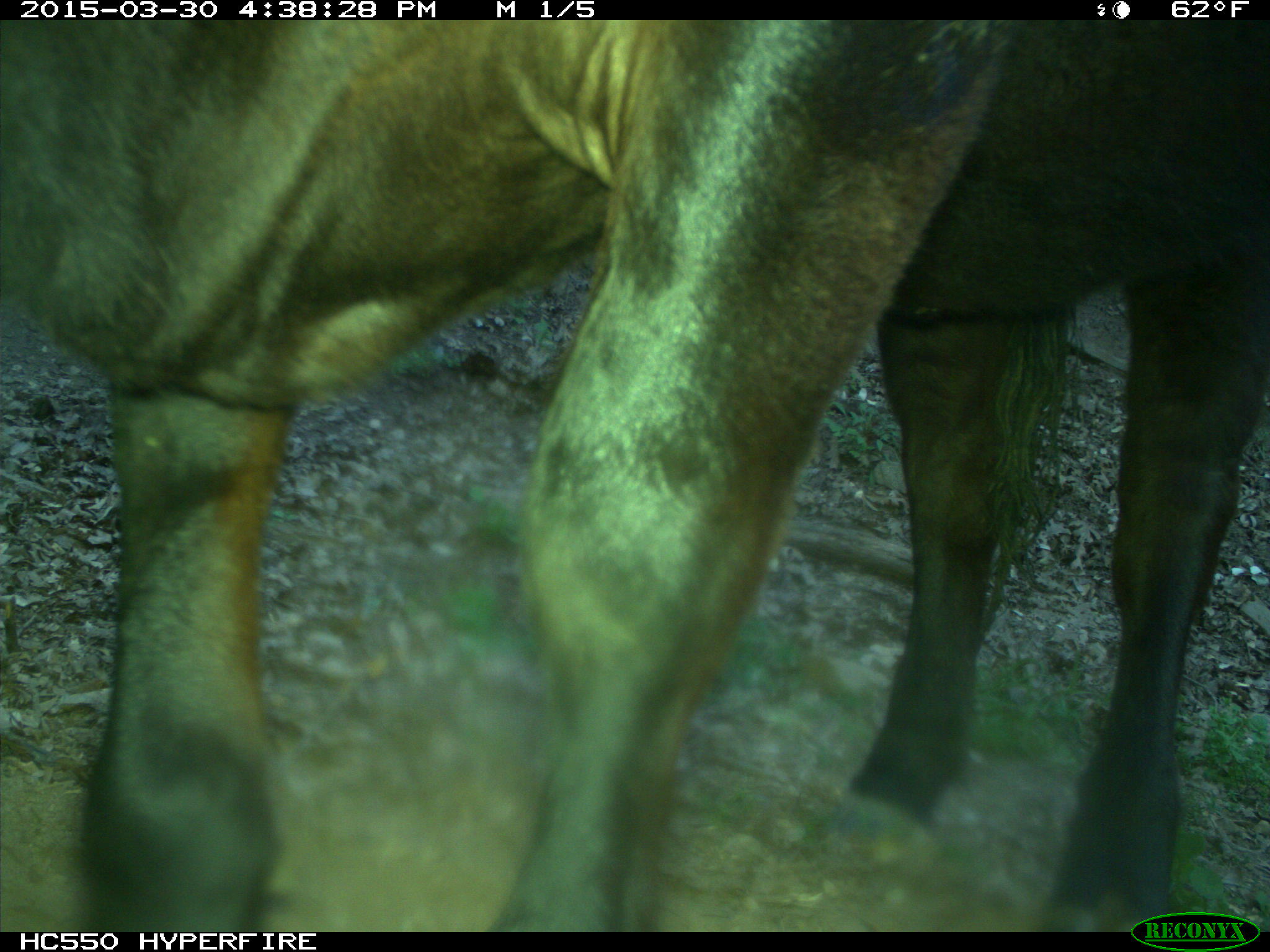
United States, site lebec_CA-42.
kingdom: Animalia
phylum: Chordata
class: Mammalia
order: Artiodactyla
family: Bovidae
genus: Bos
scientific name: Bos taurus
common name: domestic cow